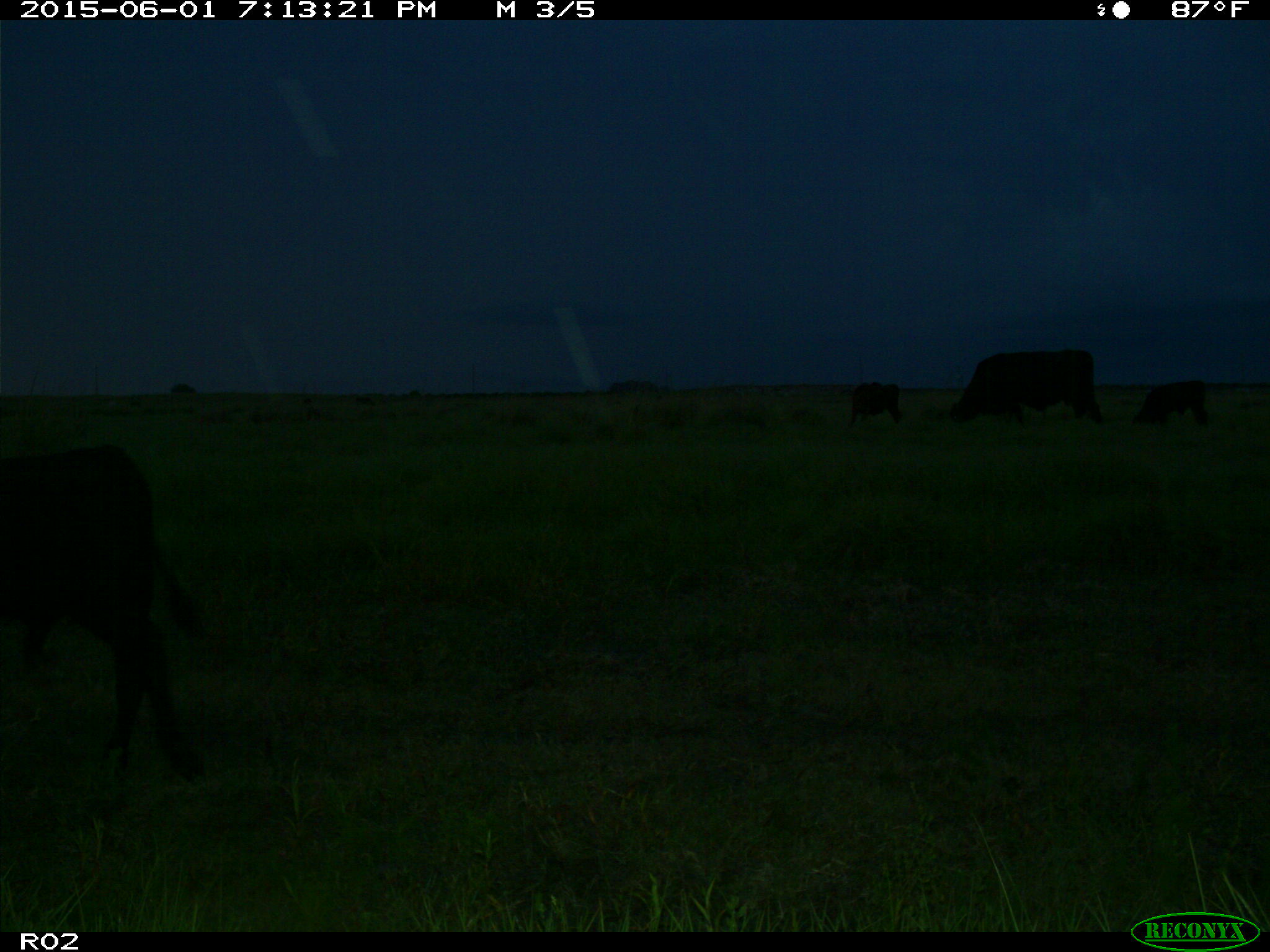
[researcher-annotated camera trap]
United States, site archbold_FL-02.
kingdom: Animalia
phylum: Chordata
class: Mammalia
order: Artiodactyla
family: Bovidae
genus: Bos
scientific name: Bos taurus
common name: domestic cow